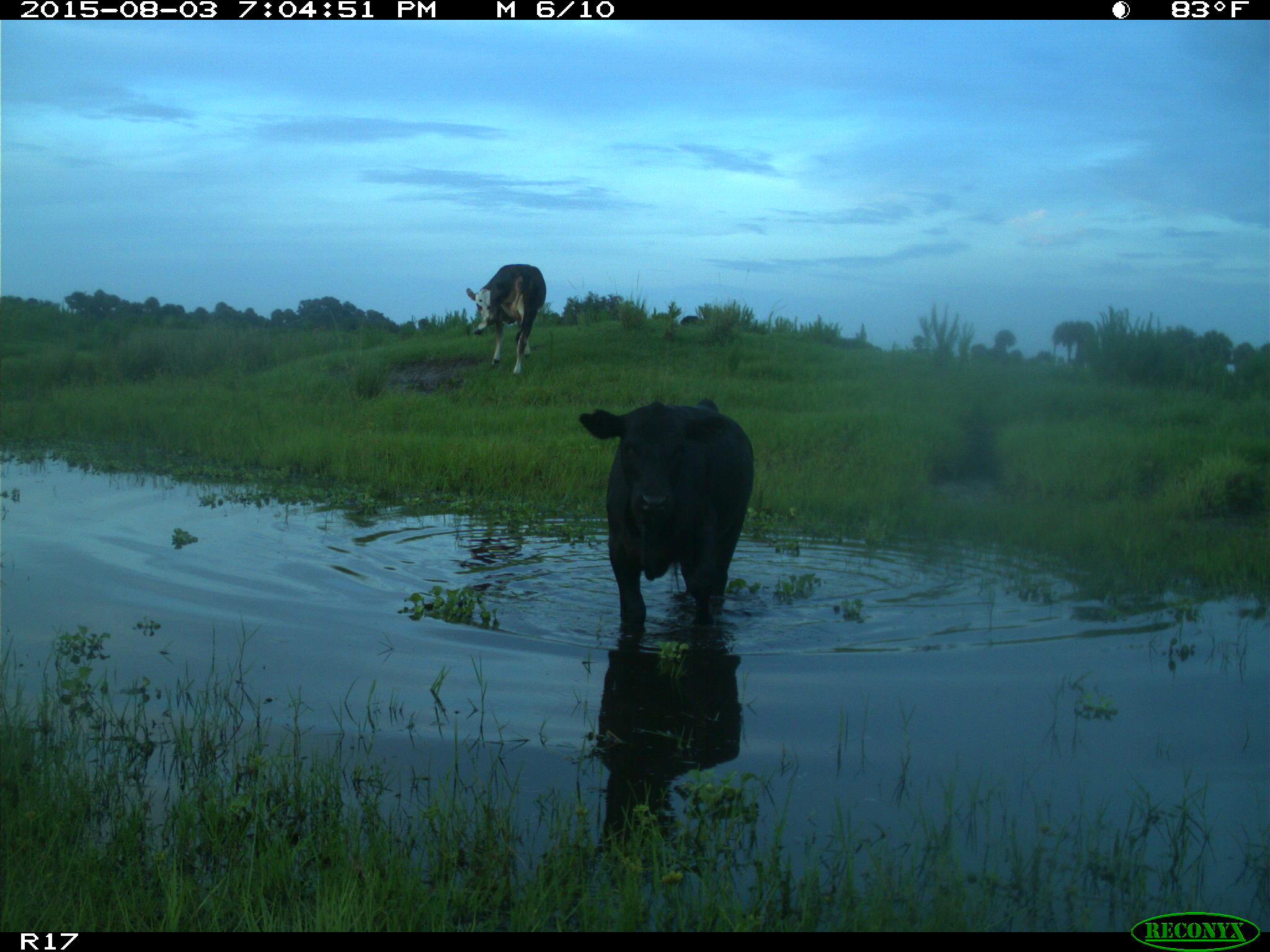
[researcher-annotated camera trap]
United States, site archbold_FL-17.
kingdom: Animalia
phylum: Chordata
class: Mammalia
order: Artiodactyla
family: Bovidae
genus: Bos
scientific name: Bos taurus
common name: domestic cow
Bos taurus (domestic cow).